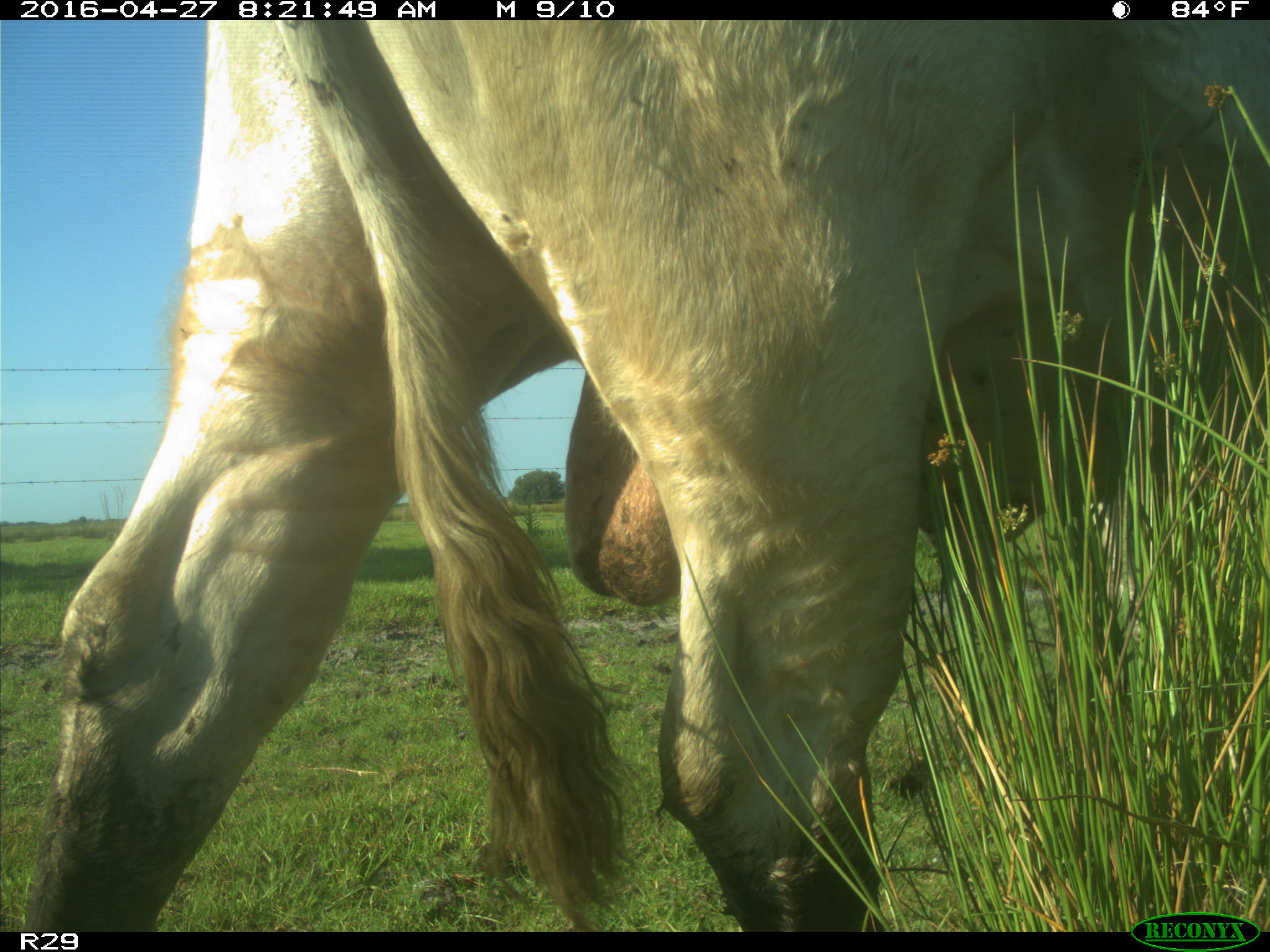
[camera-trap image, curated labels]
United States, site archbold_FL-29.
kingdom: Animalia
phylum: Chordata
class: Mammalia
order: Artiodactyla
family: Bovidae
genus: Bos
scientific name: Bos taurus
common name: domestic cow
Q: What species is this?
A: Bos taurus (domestic cow).